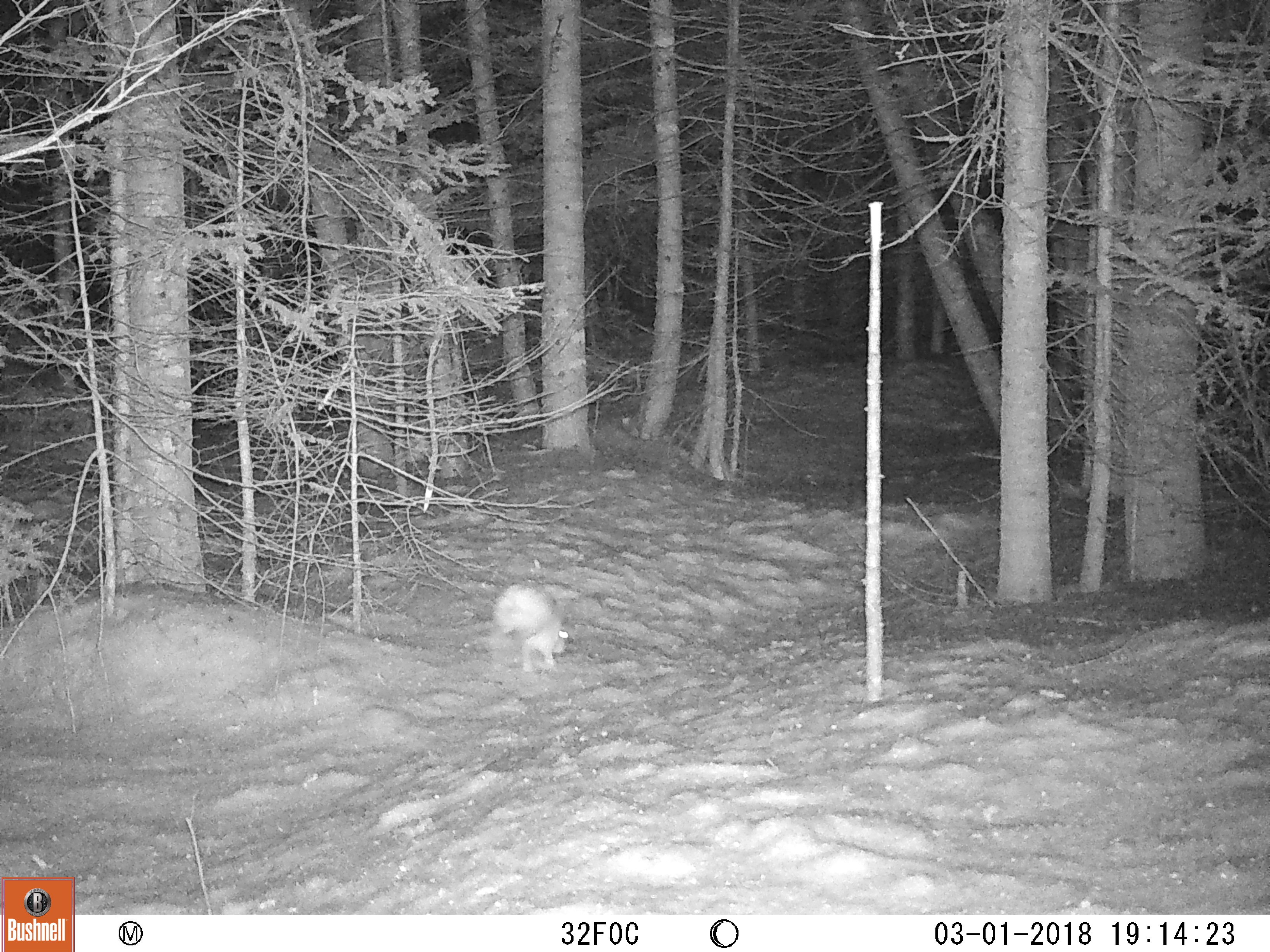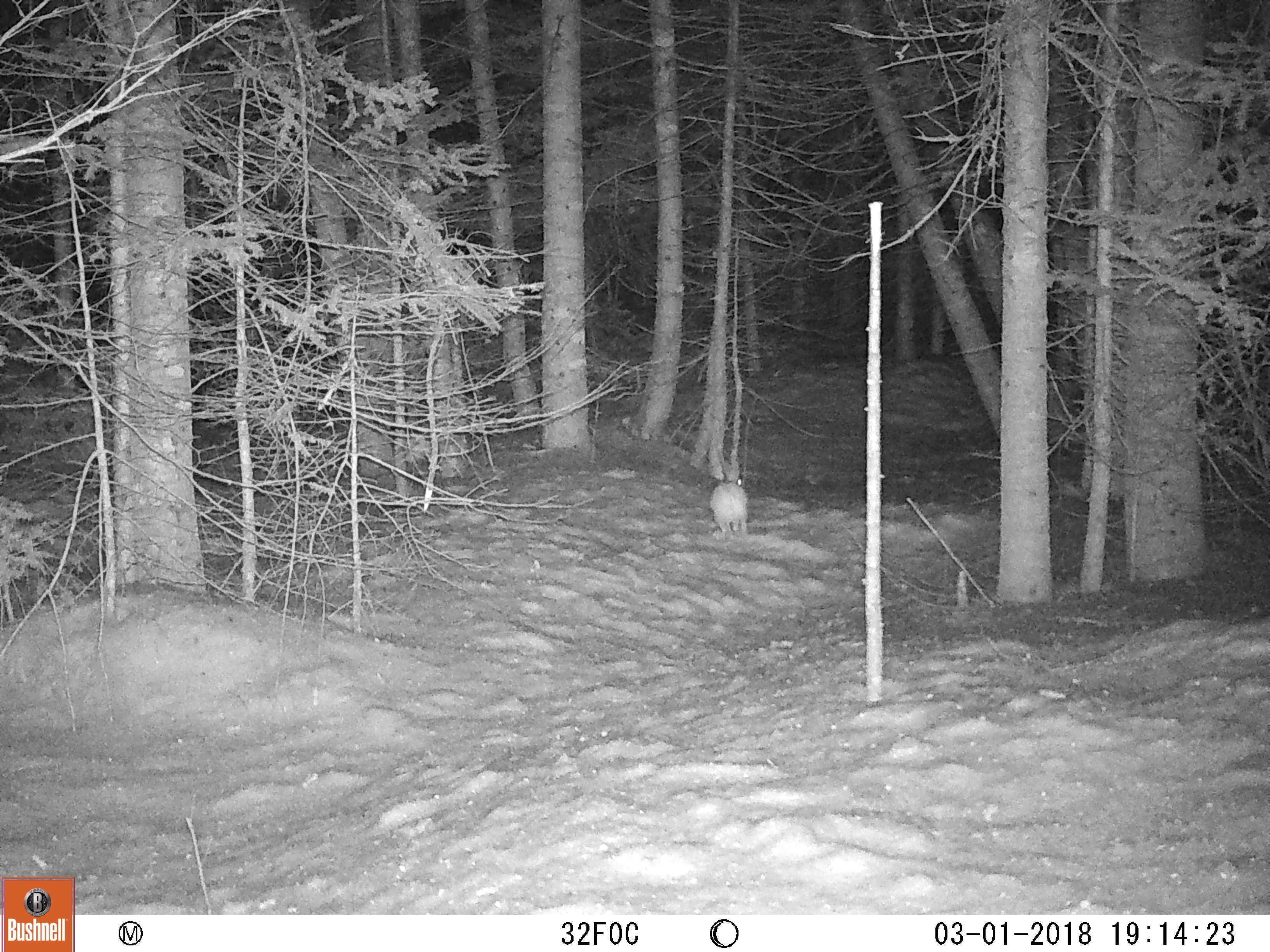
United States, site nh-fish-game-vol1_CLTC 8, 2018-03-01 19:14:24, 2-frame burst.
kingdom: Animalia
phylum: Chordata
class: Mammalia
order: Lagomorpha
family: Leporidae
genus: Lepus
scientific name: Lepus americanus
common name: snowshoe hare